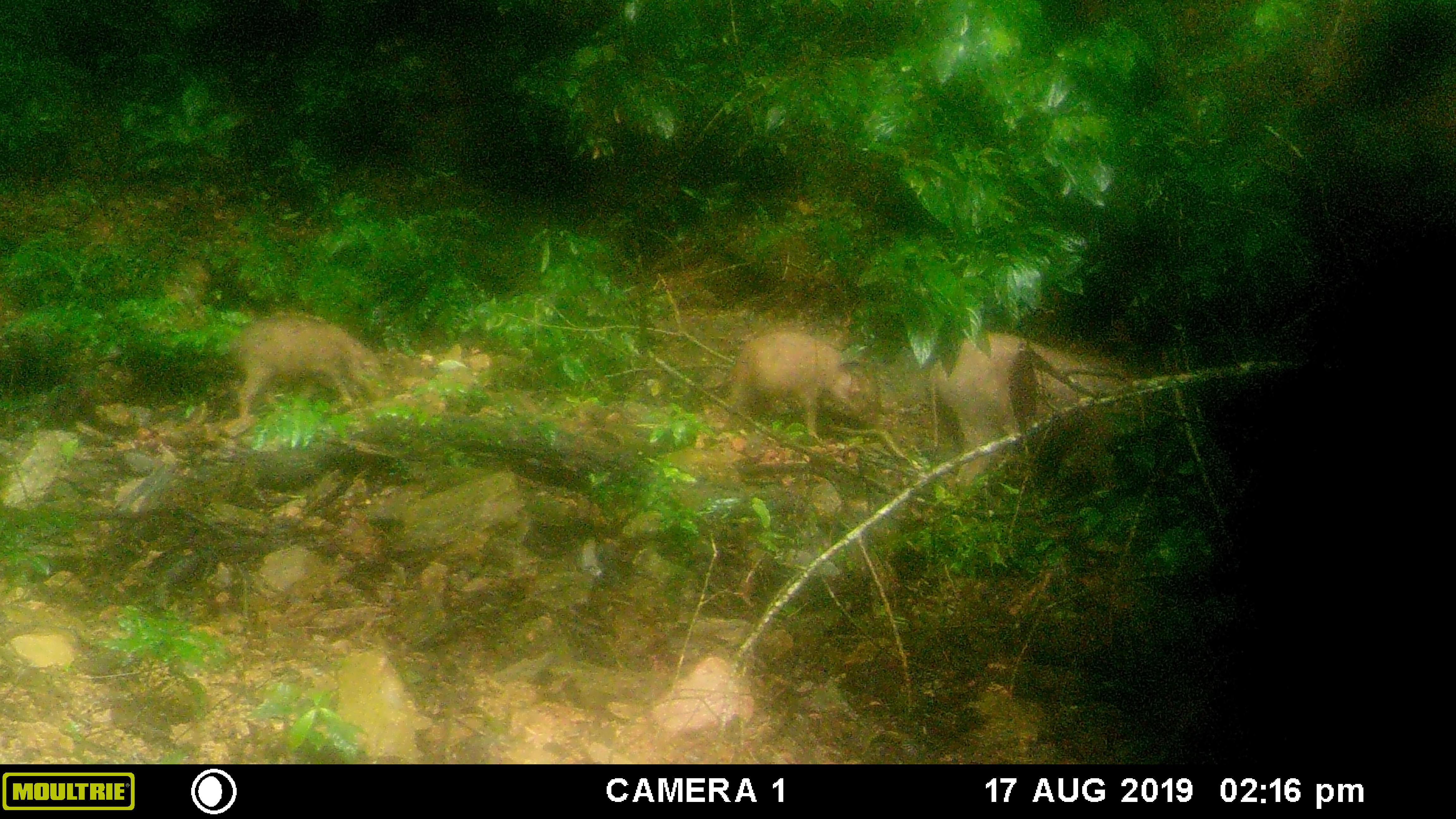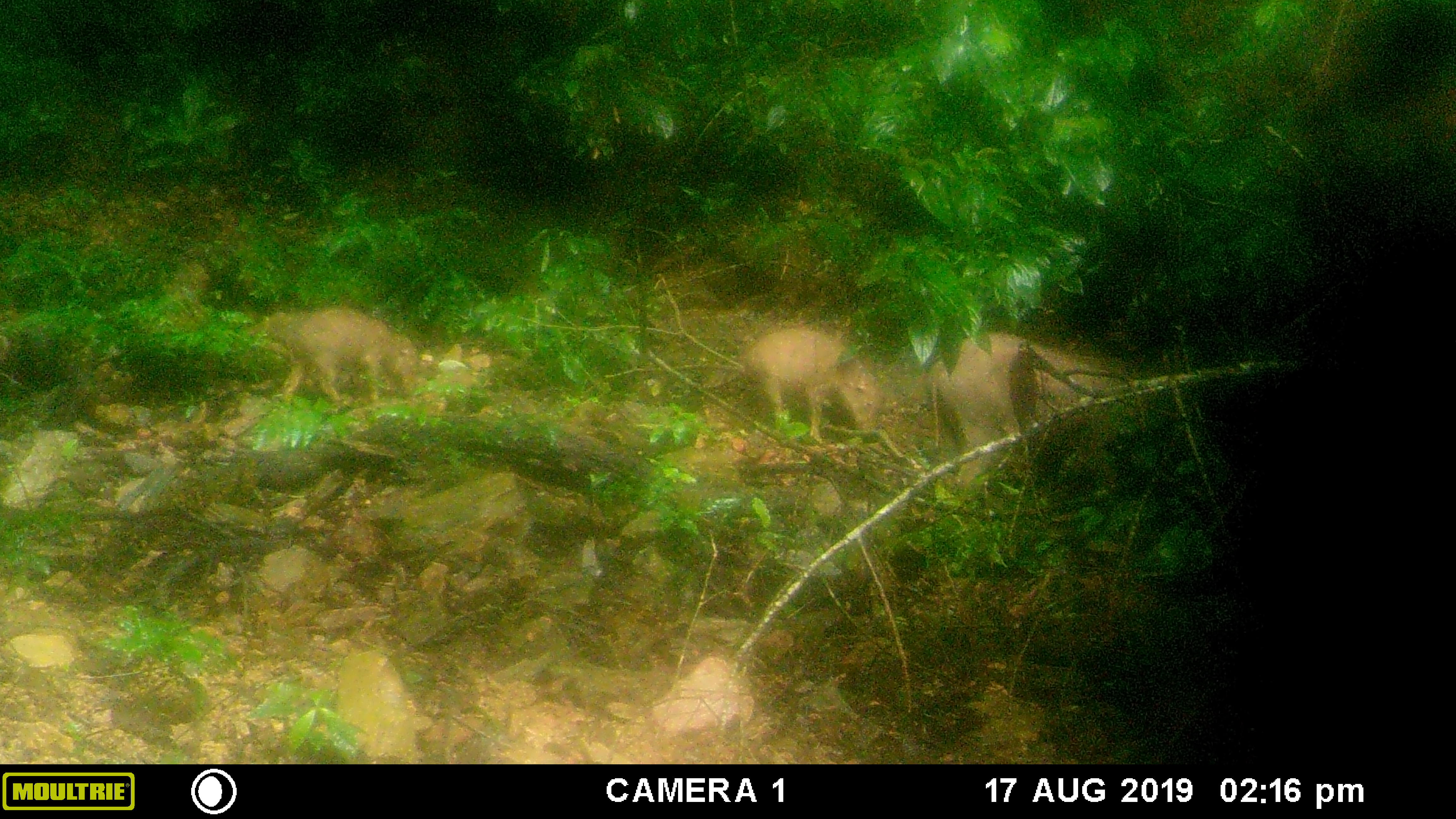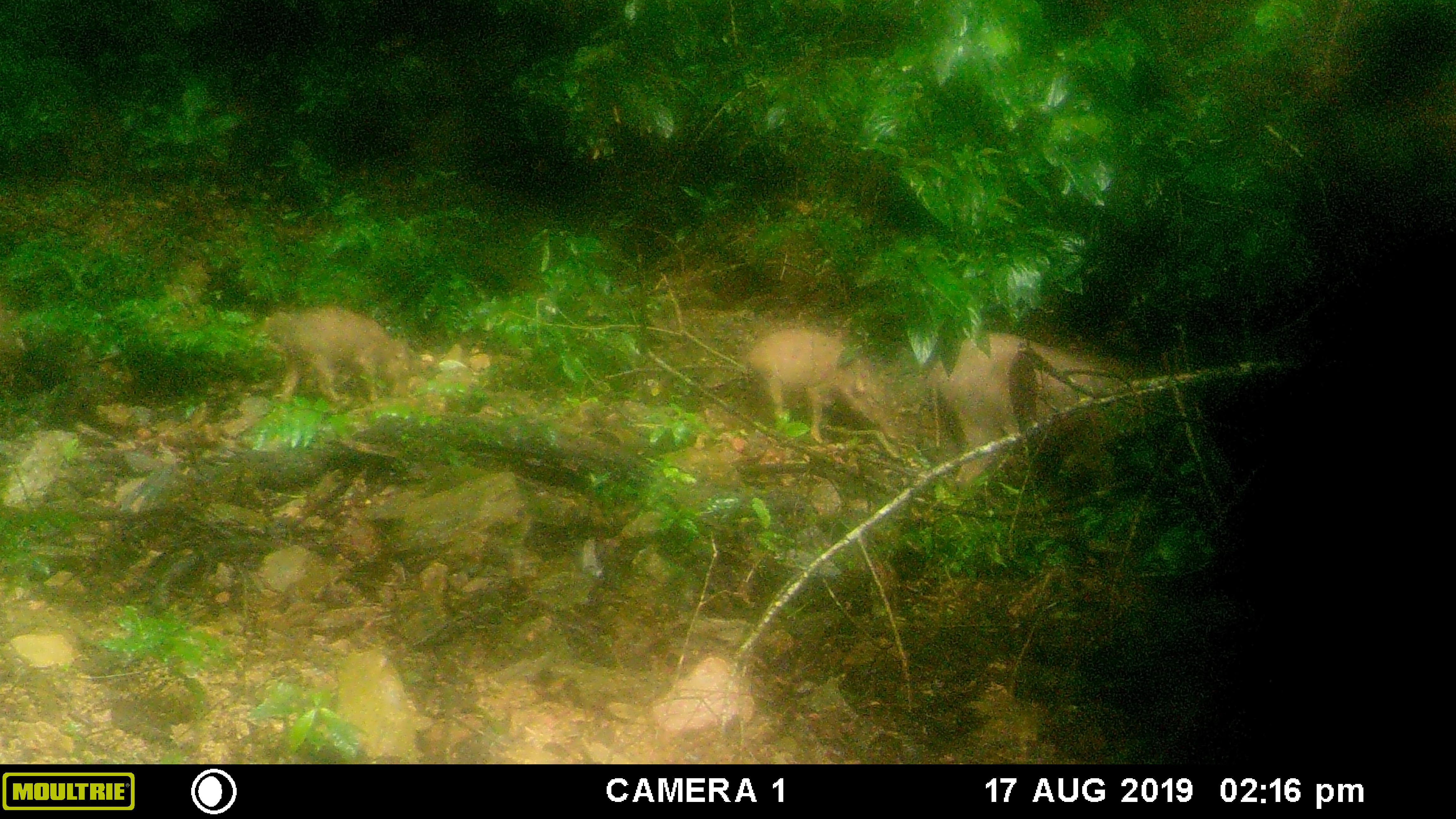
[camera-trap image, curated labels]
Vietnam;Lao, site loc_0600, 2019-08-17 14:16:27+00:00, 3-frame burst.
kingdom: Animalia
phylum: Chordata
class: Mammalia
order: Artiodactyla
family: Suidae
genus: Sus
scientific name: Sus scrofa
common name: eurasian wild pig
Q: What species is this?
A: Eurasian wild pig (Sus scrofa).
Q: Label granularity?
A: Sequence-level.